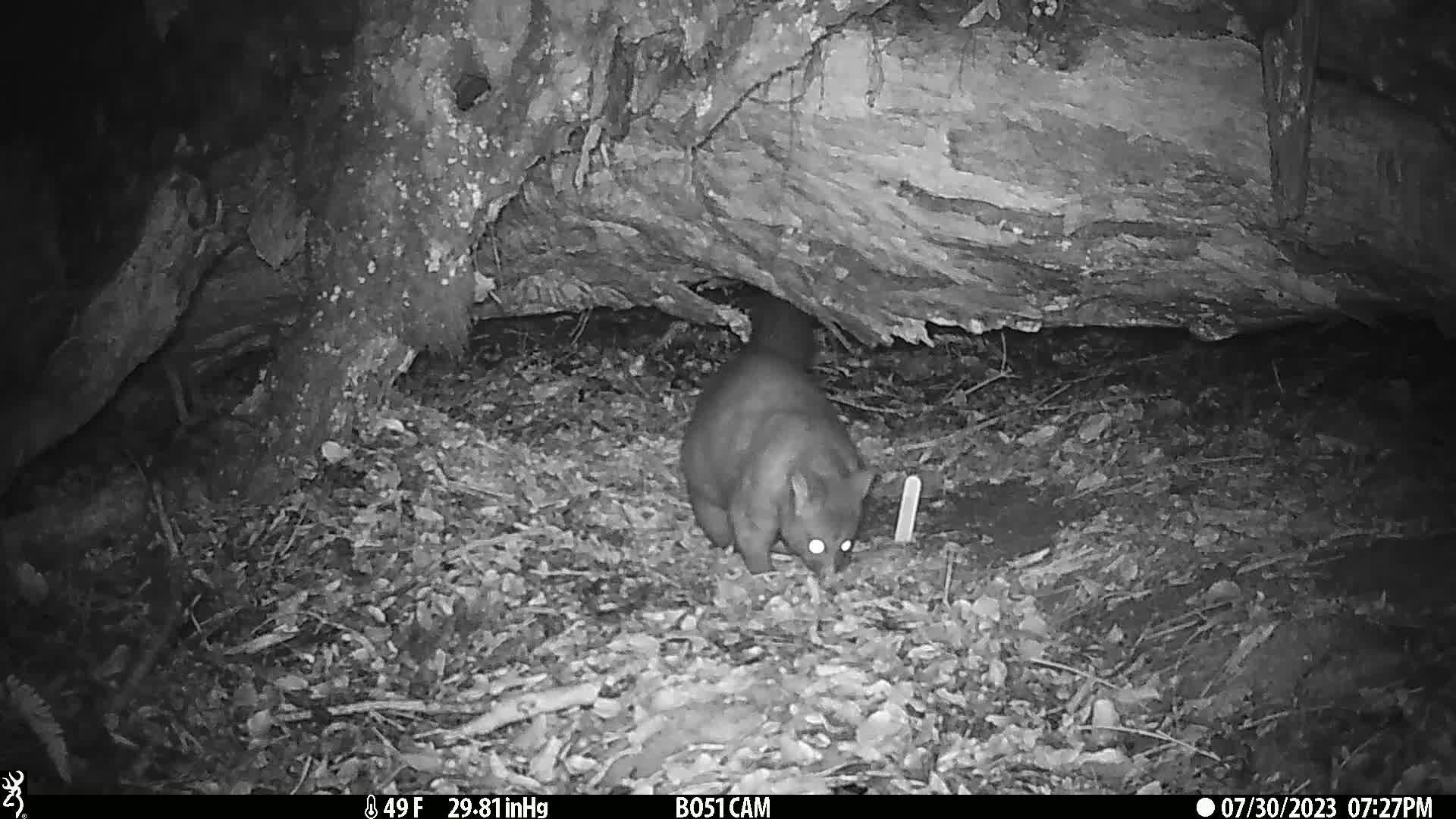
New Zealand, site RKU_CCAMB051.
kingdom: Animalia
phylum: Chordata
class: Mammalia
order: Diprotodontia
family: Phalangeridae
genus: Trichosurus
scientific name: Trichosurus vulpecula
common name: common brushtail possum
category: possum